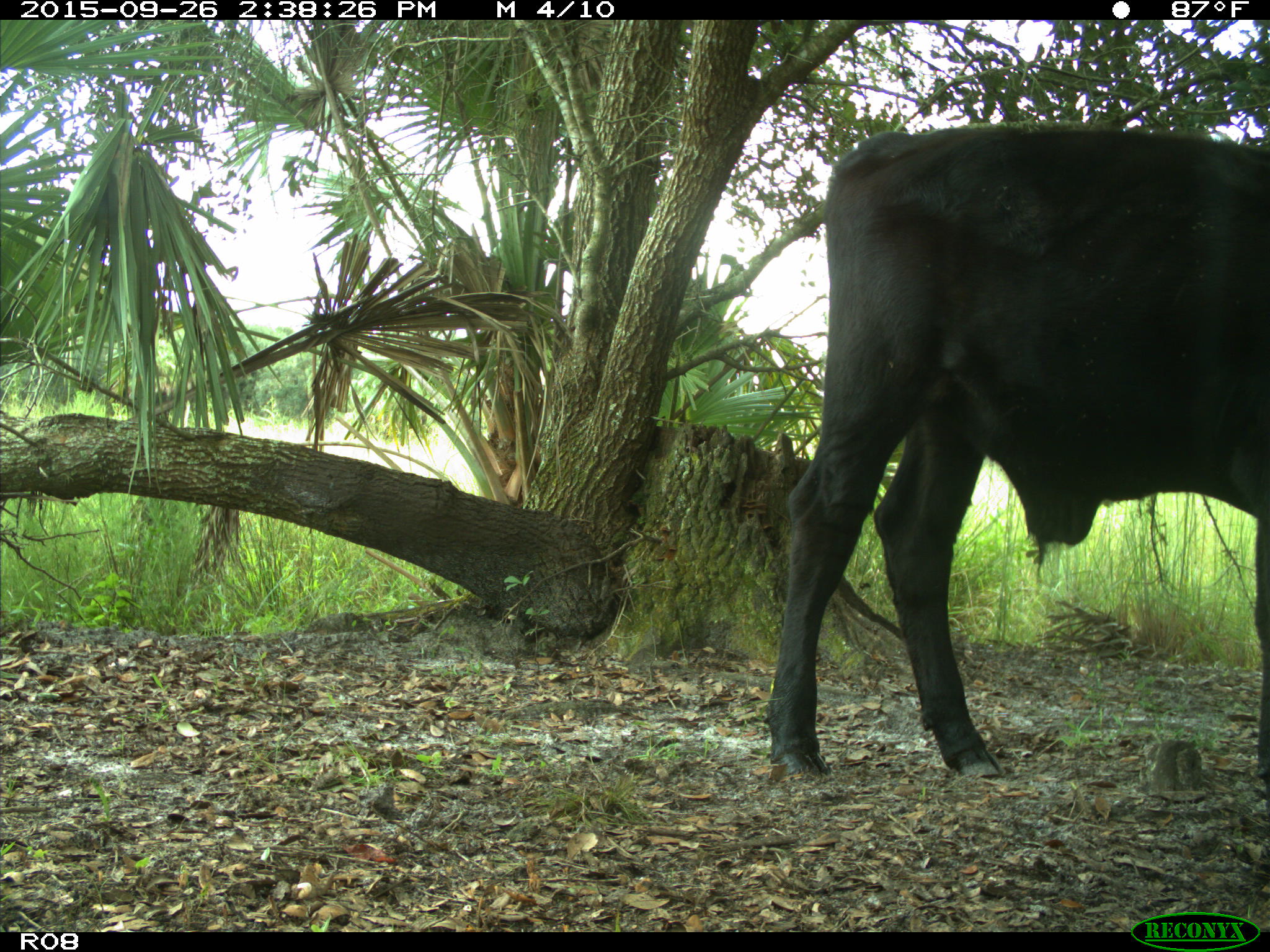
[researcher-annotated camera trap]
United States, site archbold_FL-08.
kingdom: Animalia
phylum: Chordata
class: Mammalia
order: Artiodactyla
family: Bovidae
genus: Bos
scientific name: Bos taurus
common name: domestic cow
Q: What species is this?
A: Bos taurus (domestic cow).